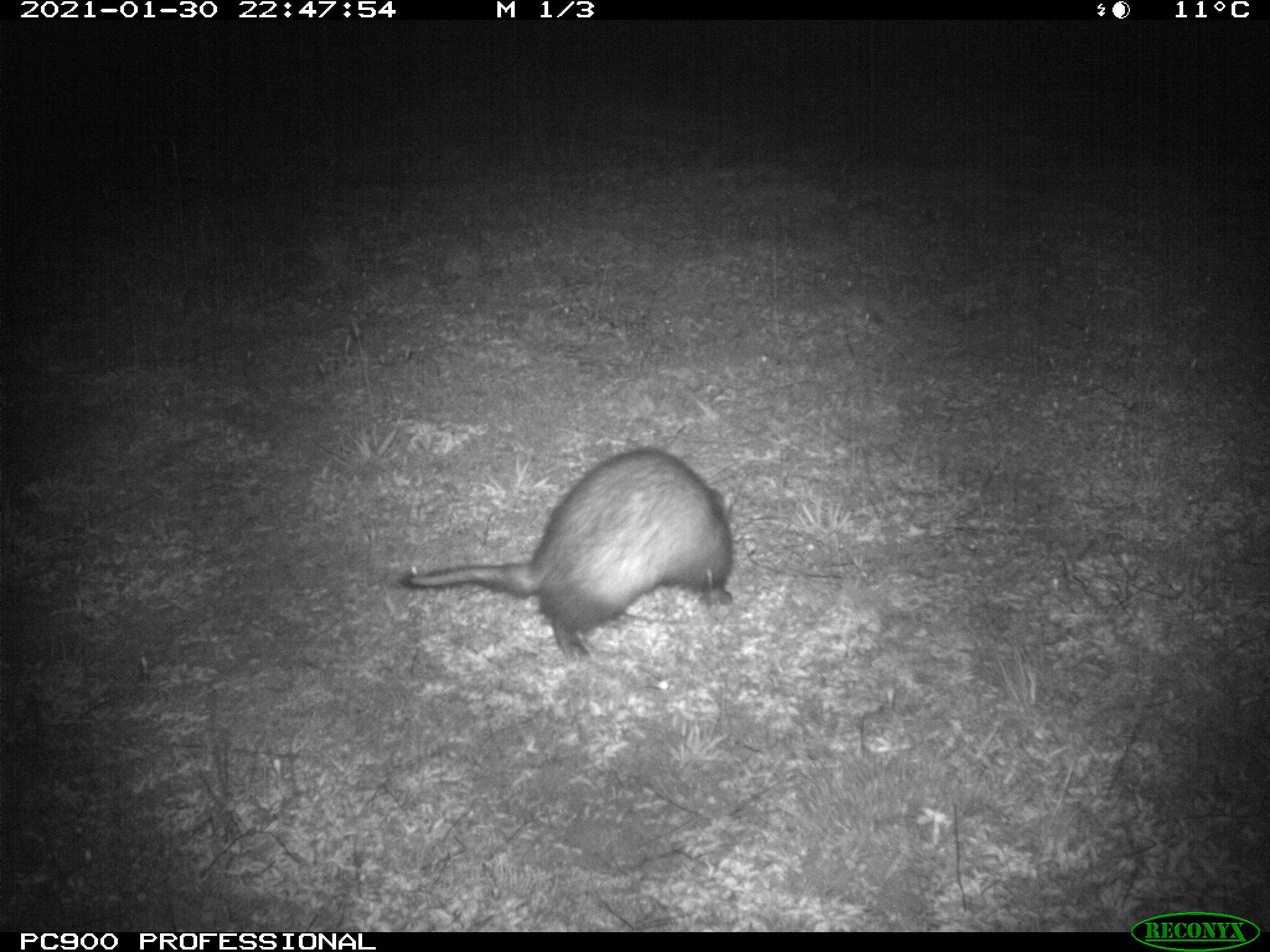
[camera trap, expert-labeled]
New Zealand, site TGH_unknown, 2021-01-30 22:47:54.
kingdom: Animalia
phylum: Chordata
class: Mammalia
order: Carnivora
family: Mustelidae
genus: Mustela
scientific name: Mustela furo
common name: ferret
Ferret (Mustela furo).